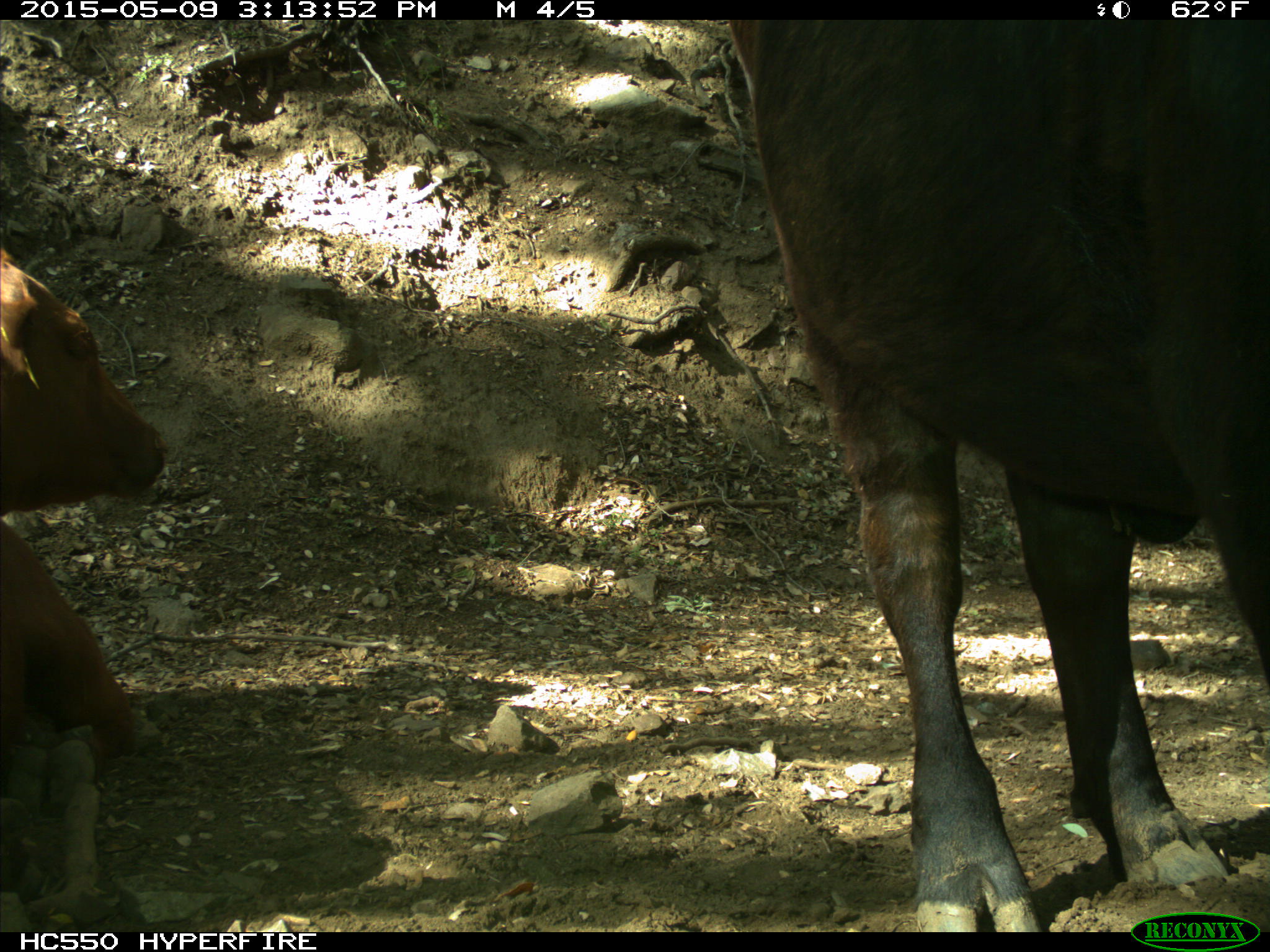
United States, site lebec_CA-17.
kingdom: Animalia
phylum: Chordata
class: Mammalia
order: Artiodactyla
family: Bovidae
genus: Bos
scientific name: Bos taurus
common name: domestic cow